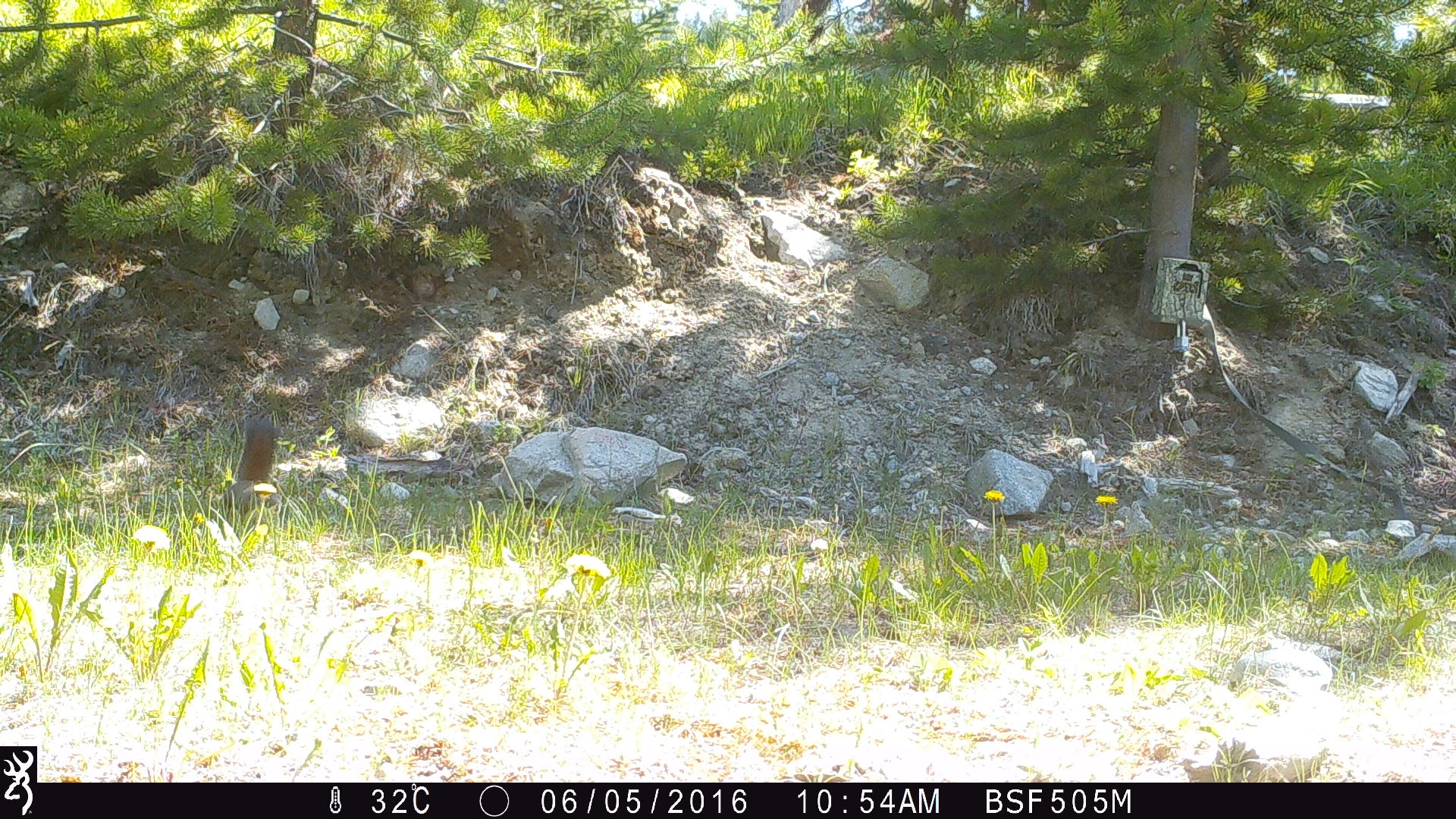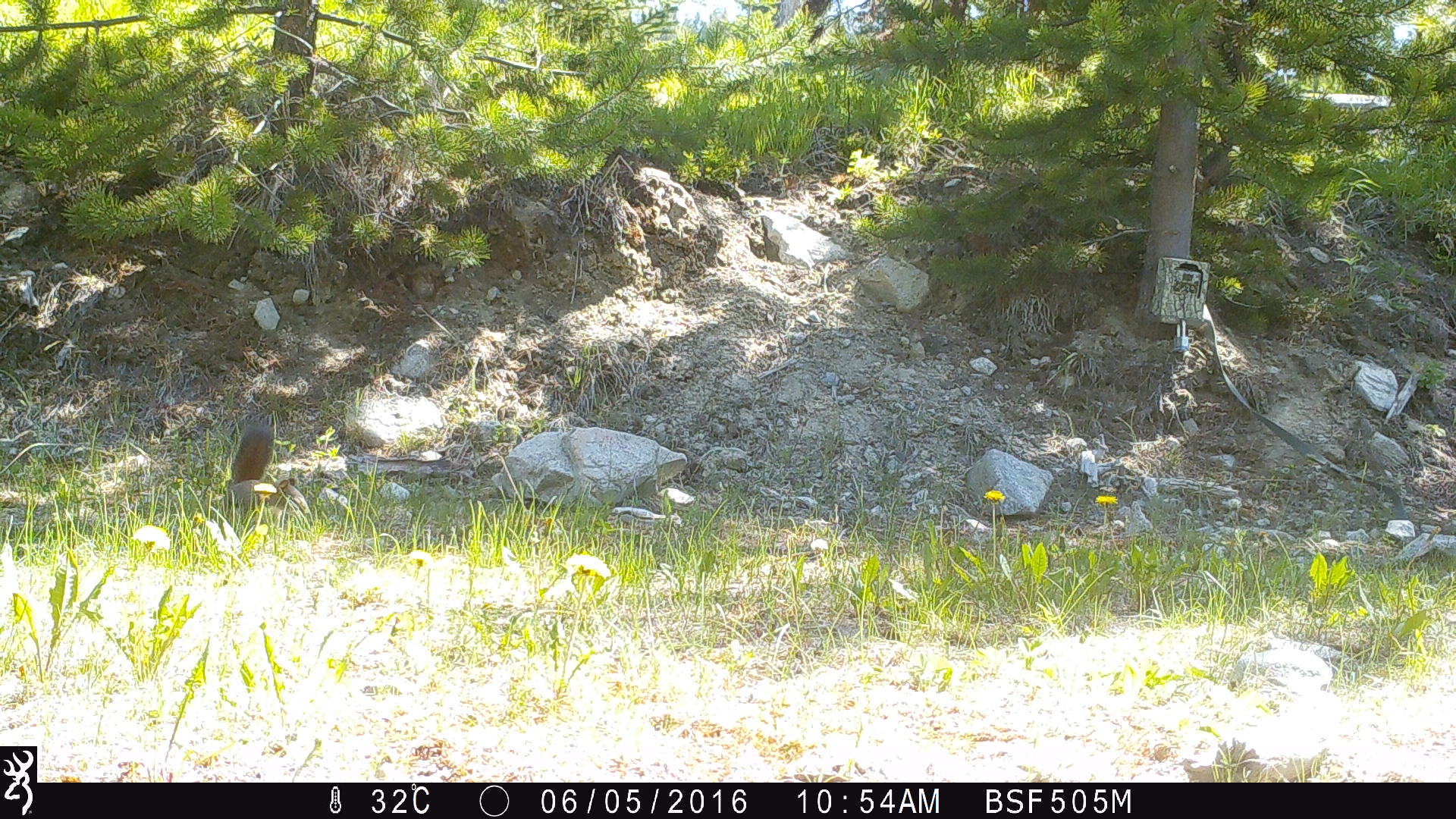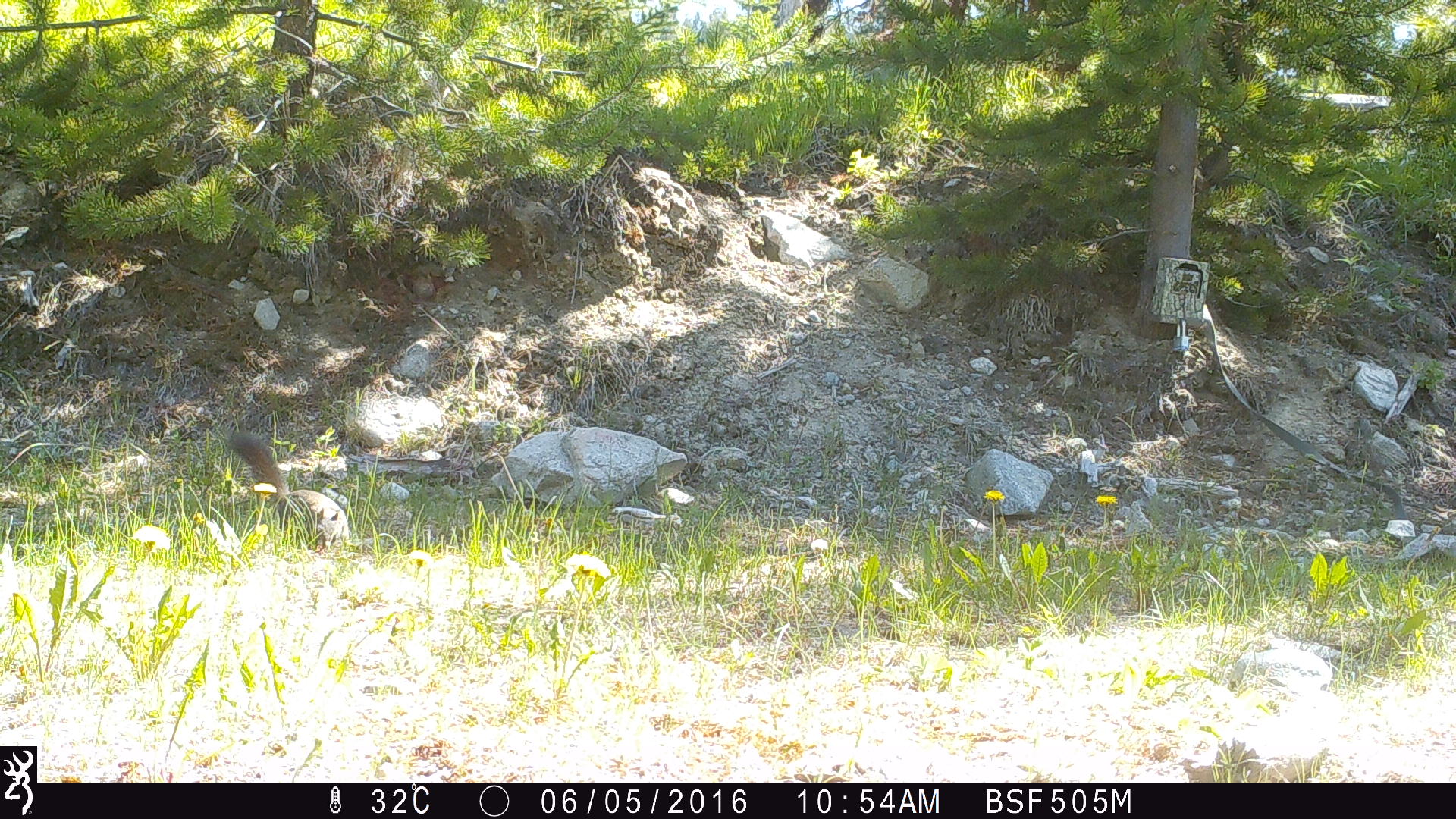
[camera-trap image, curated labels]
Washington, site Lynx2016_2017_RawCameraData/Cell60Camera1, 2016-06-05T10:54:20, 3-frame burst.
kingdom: Animalia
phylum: Chordata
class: Mammalia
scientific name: Mammalia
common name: small mammal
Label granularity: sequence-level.